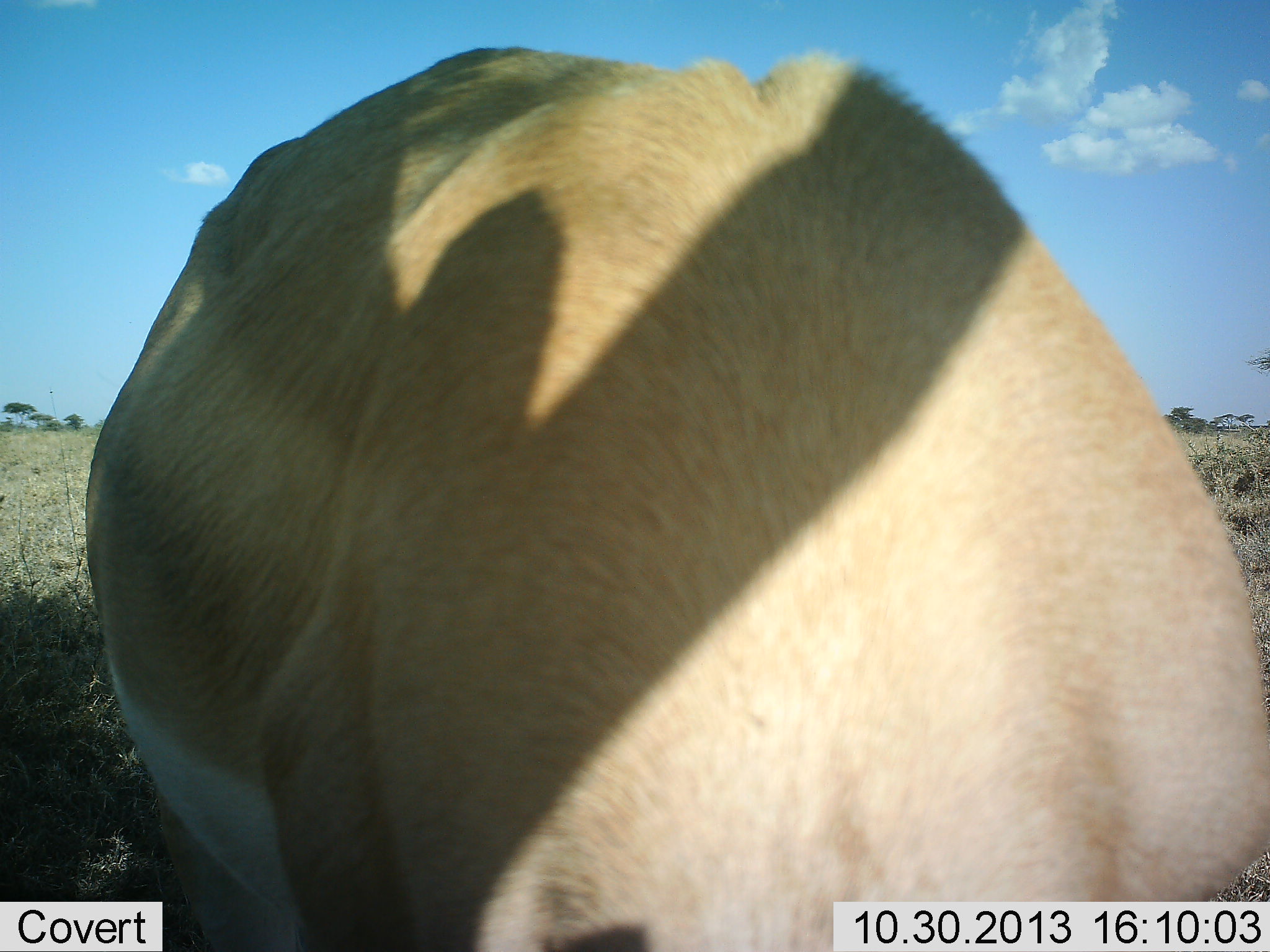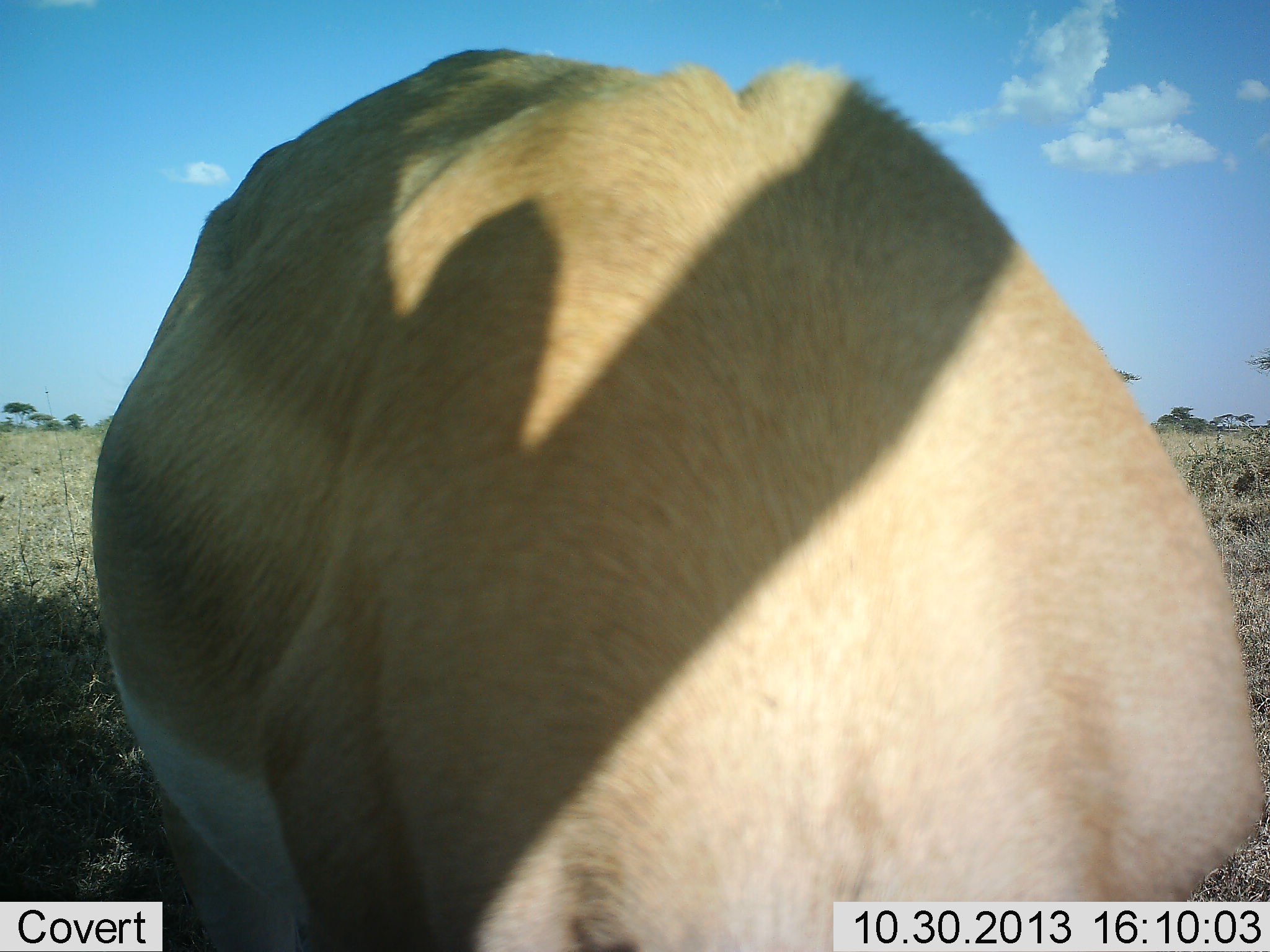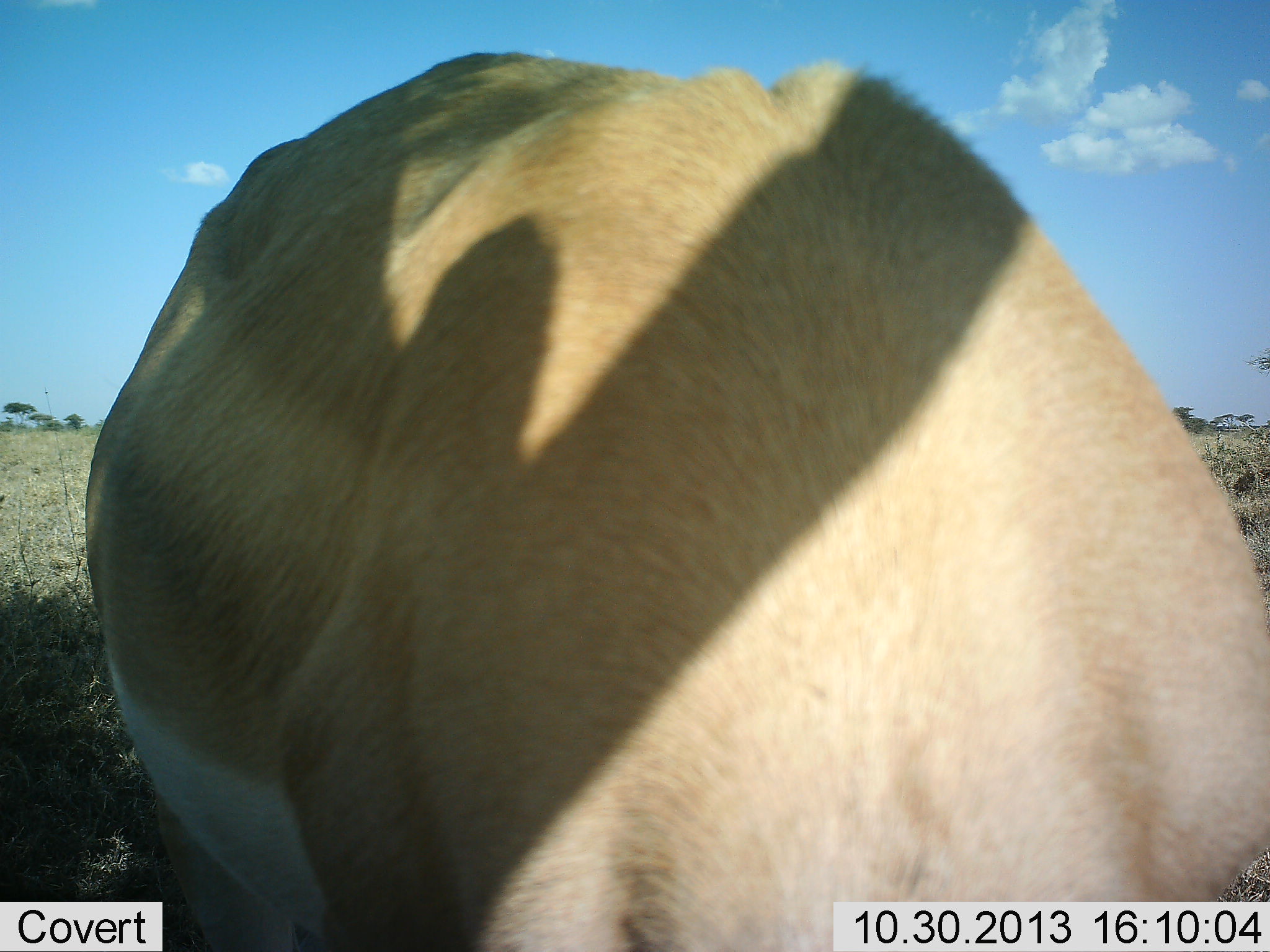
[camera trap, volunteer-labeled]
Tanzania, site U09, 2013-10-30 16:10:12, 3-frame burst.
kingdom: Animalia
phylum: Chordata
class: Mammalia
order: Artiodactyla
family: Bovidae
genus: Nanger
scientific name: Nanger granti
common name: grant's gazelle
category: gazellegrants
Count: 1.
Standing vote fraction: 30%.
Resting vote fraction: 0%.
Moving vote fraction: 0%.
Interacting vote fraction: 0%.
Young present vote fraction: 0%.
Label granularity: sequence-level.